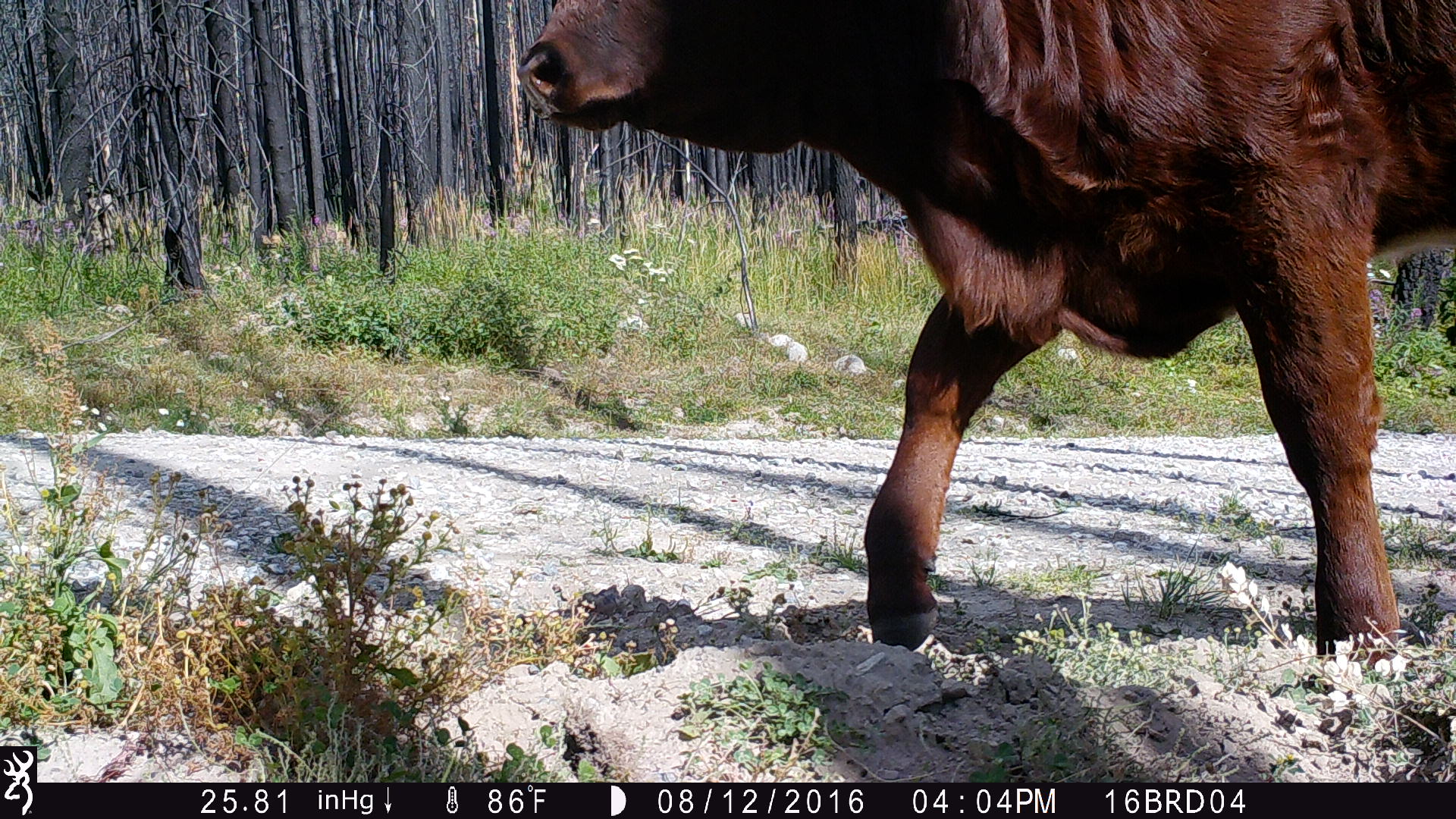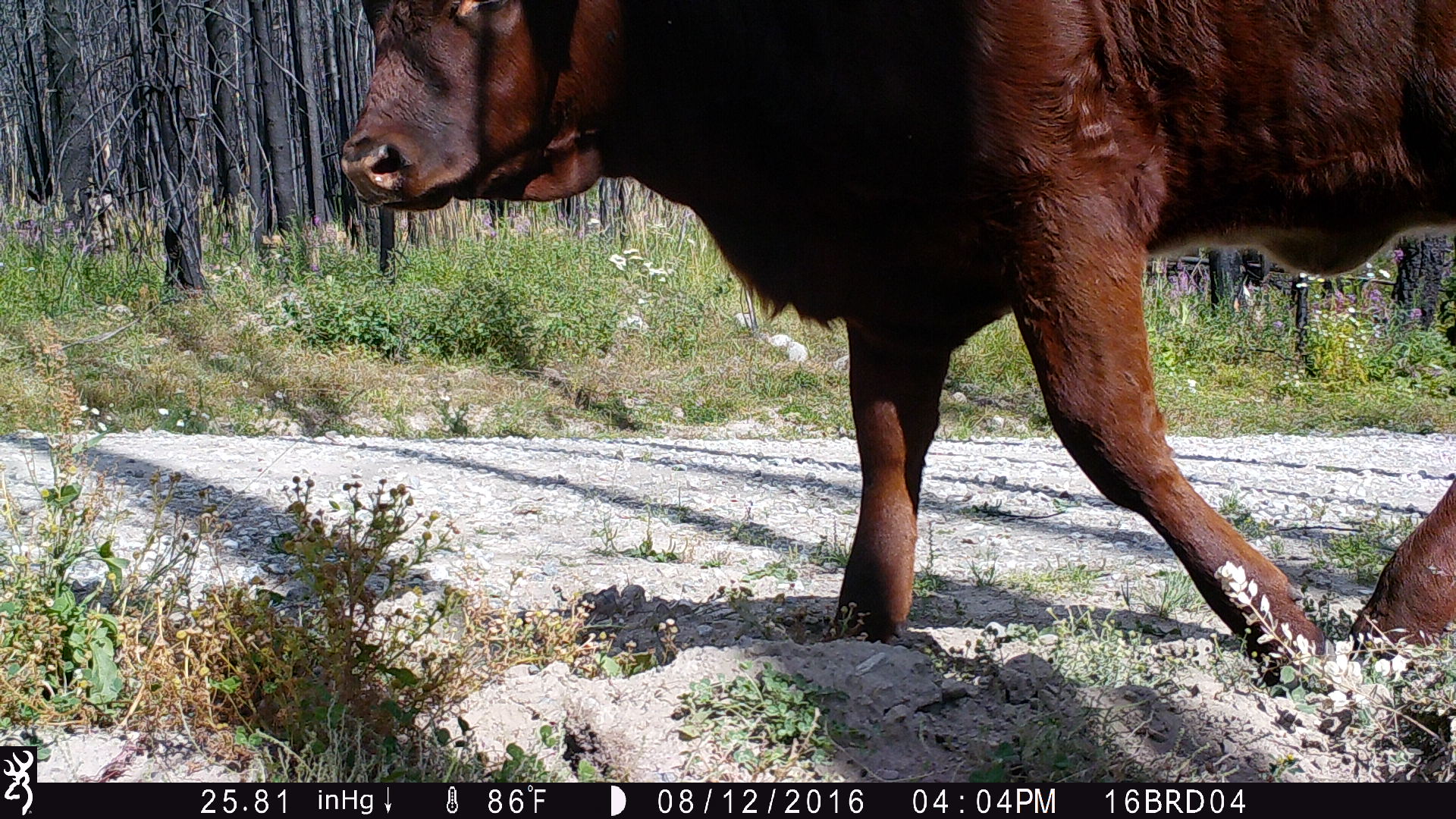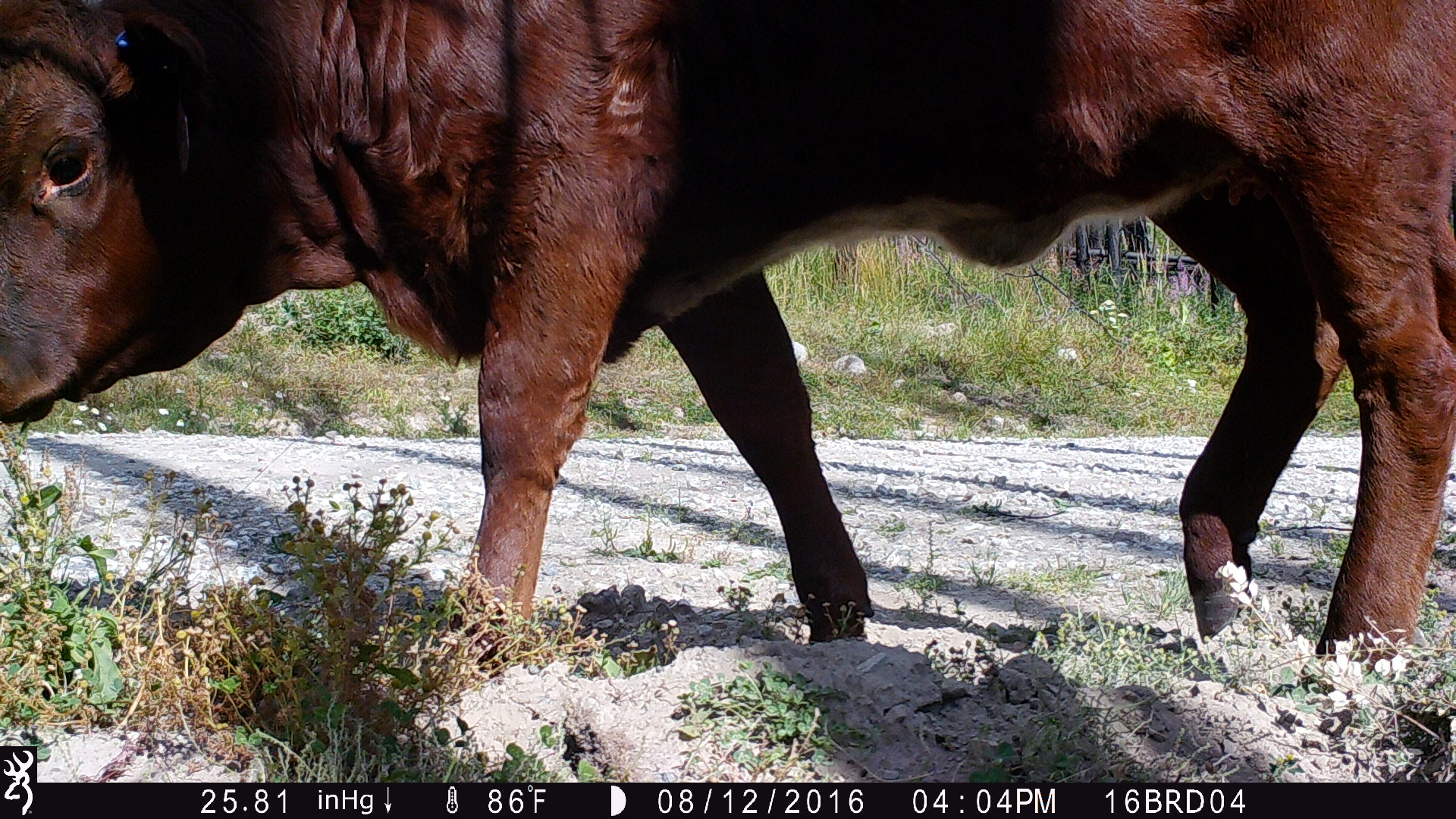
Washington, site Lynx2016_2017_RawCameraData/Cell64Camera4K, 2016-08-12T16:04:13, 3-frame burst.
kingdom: Animalia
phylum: Chordata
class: Mammalia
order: Artiodactyla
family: Bovidae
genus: Bos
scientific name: Bos taurus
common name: domestic cattle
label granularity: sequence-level